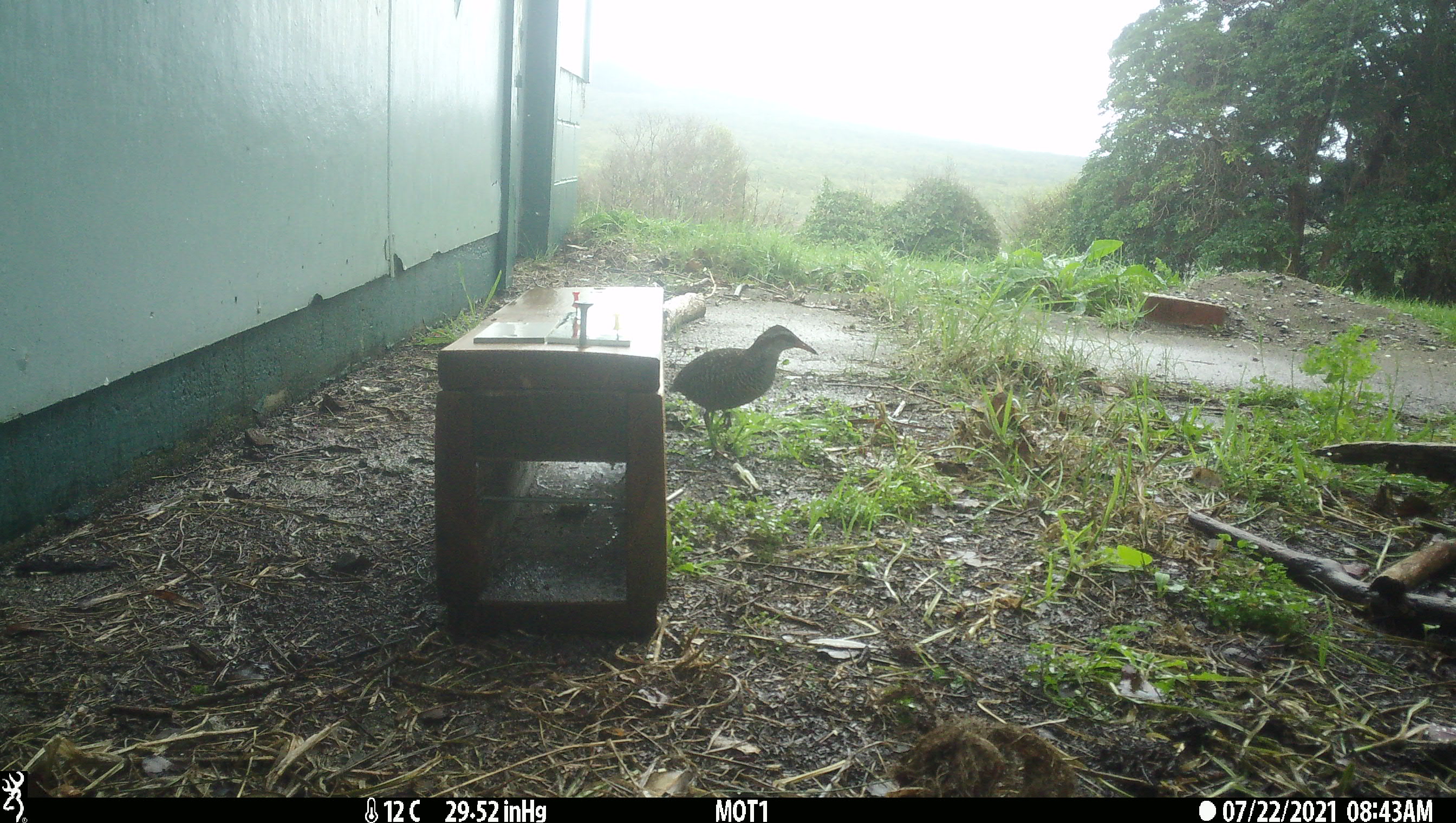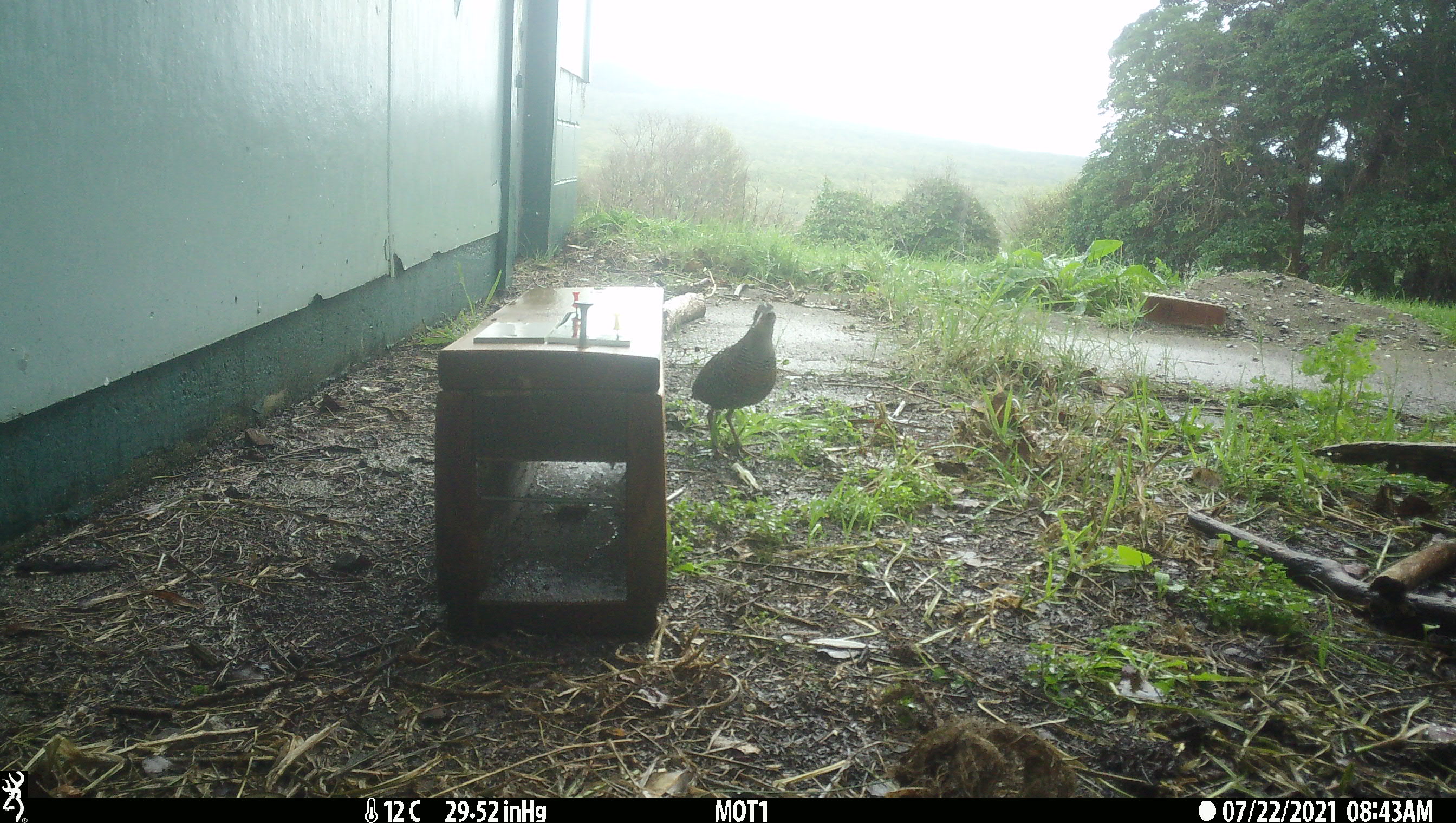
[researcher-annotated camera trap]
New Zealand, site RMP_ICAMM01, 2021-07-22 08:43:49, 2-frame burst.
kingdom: Animalia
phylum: Chordata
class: Aves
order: Gruiformes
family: Rallidae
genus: Gallirallus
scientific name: Gallirallus philippensis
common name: buff-banded rail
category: banded rail